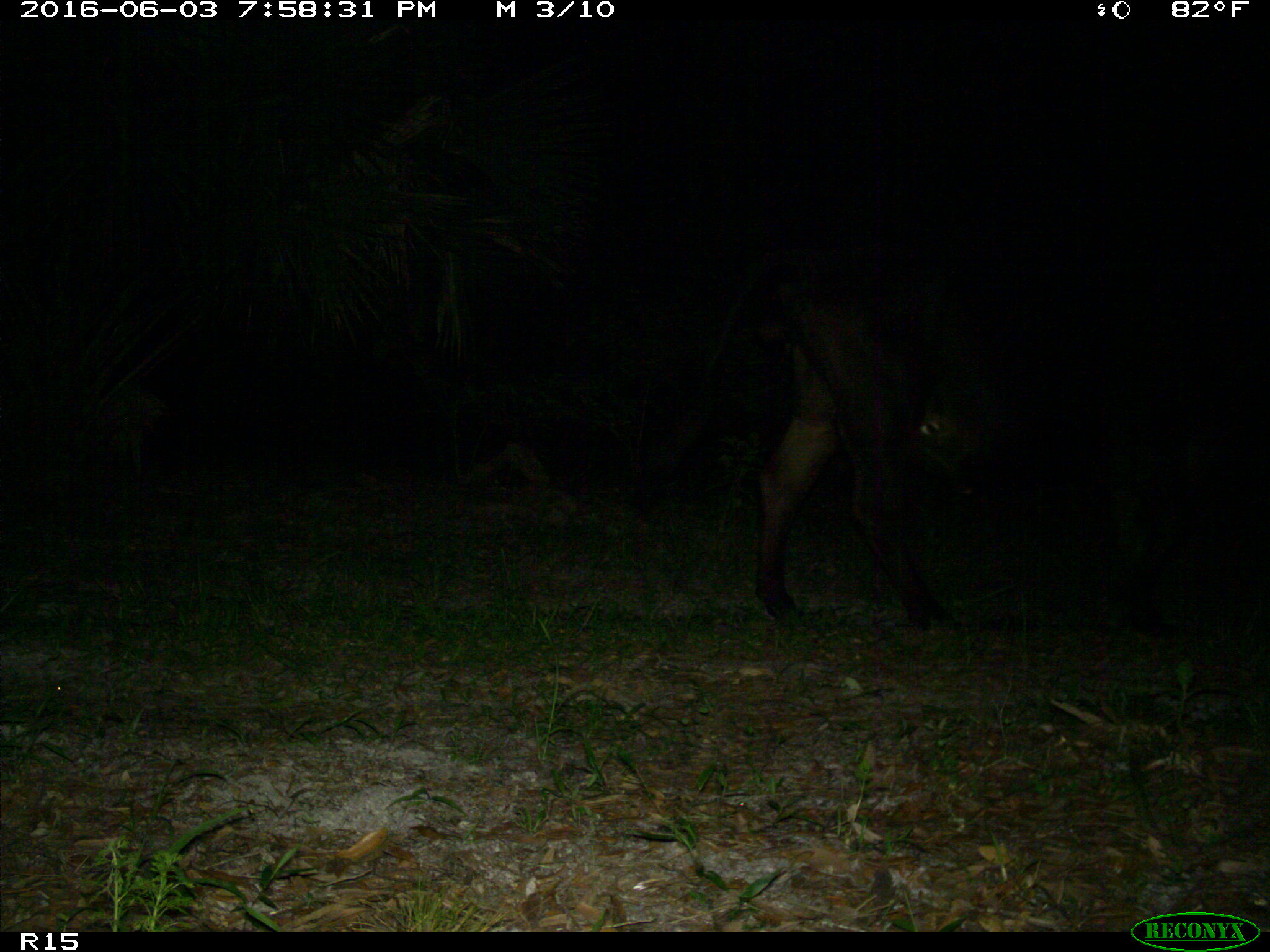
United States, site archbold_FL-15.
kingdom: Animalia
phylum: Chordata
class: Mammalia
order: Artiodactyla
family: Bovidae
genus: Bos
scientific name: Bos taurus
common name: domestic cow